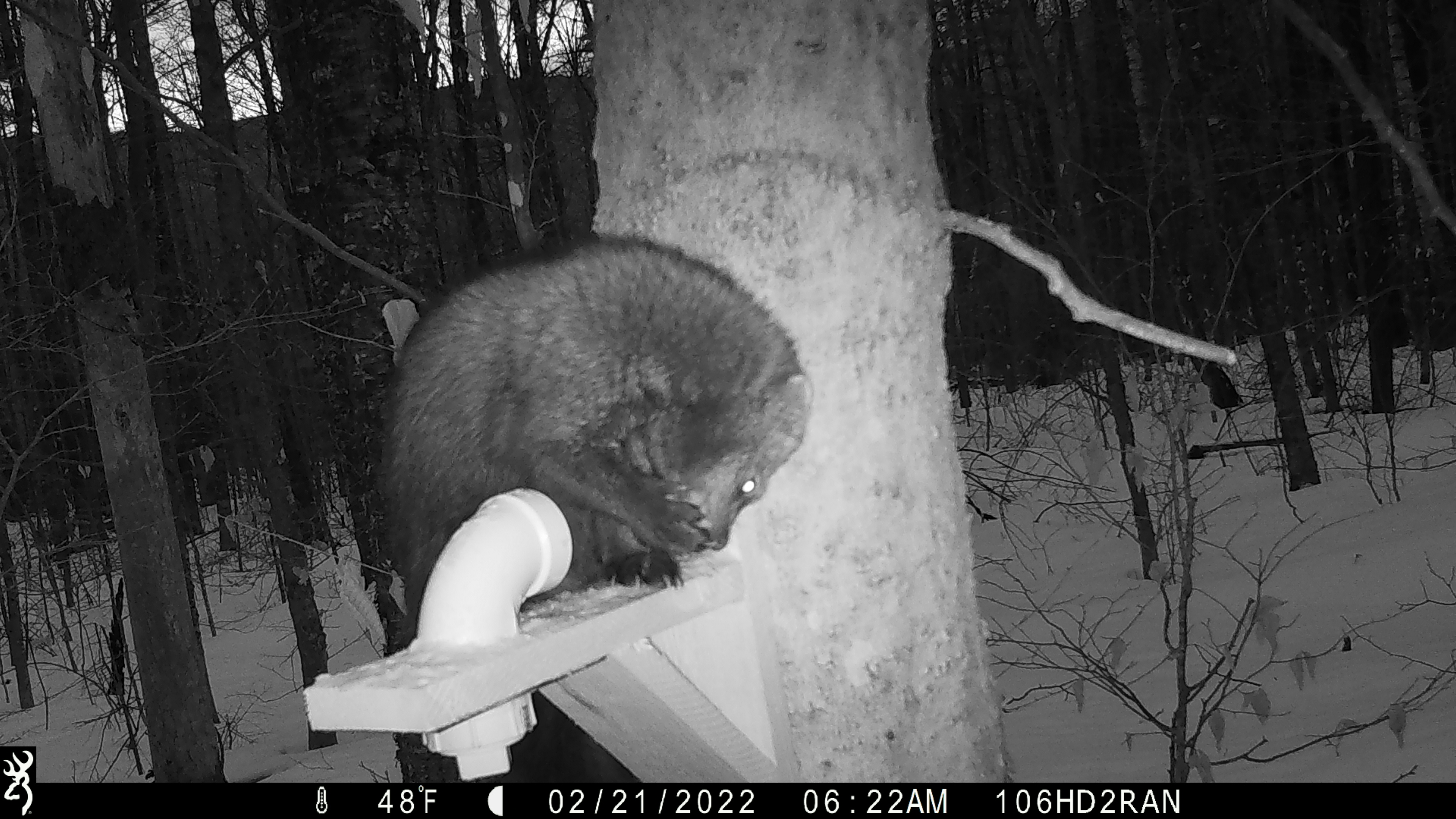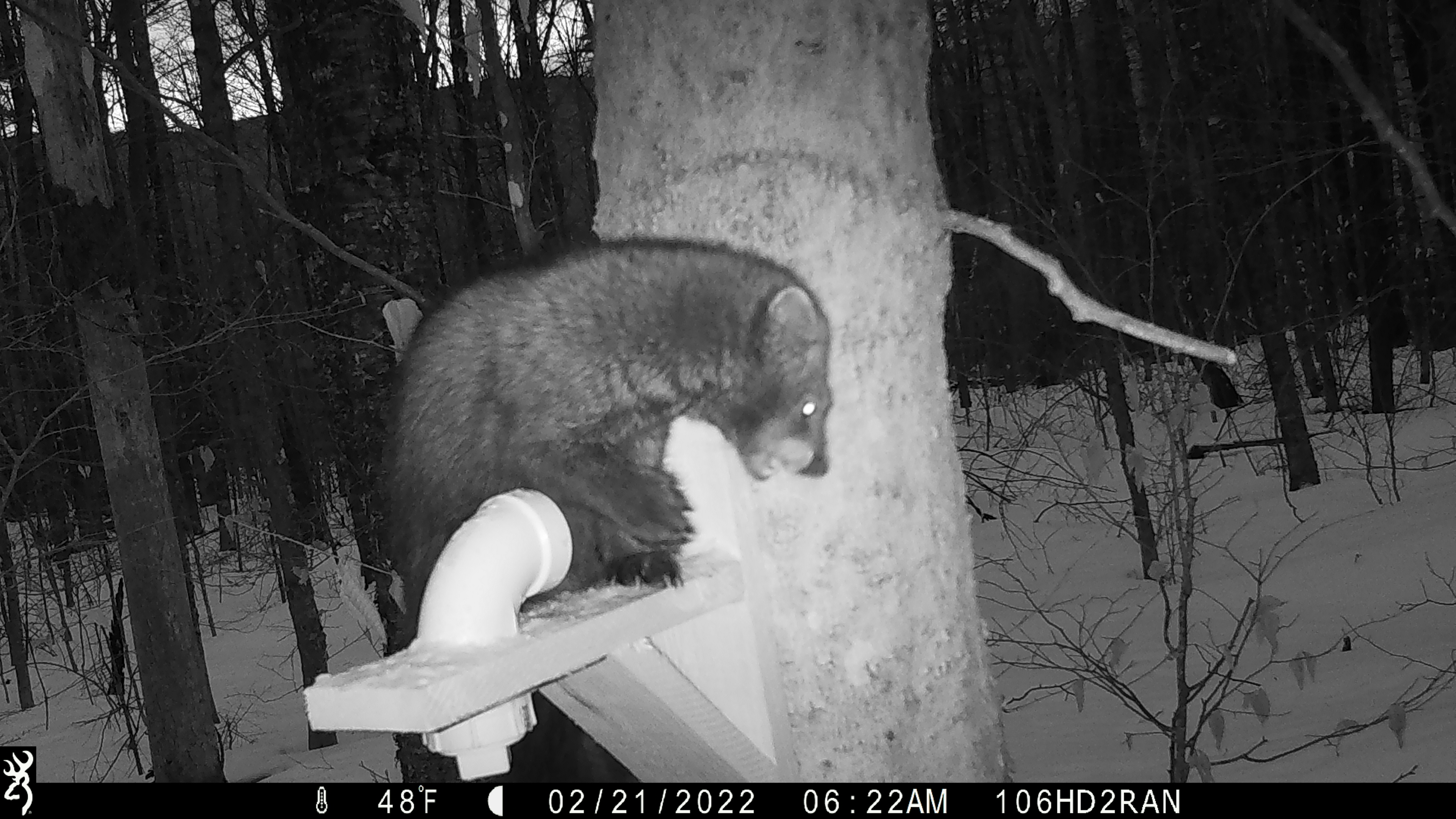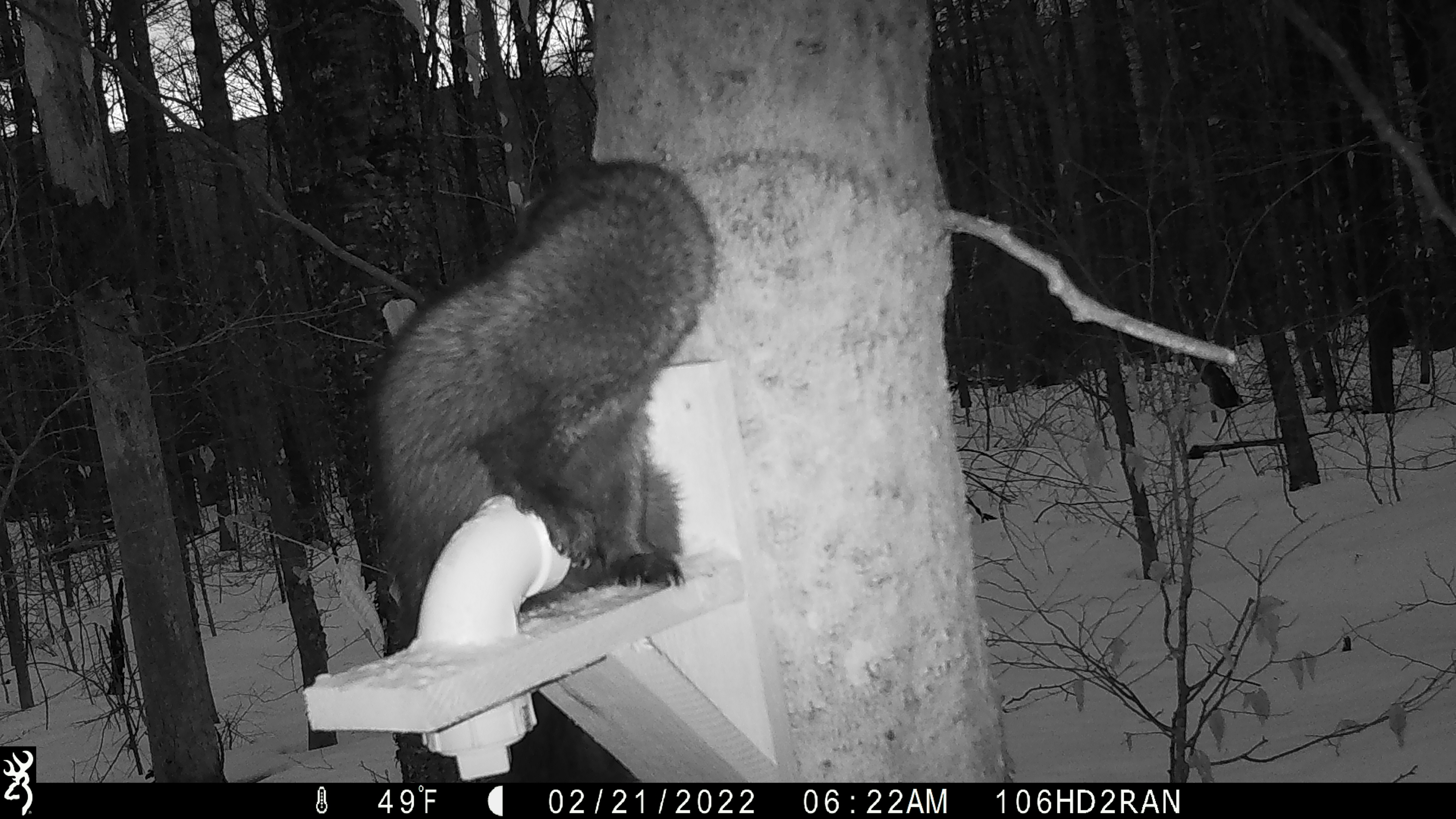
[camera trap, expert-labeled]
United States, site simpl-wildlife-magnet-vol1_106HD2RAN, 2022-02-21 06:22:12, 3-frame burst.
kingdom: Animalia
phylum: Chordata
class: Mammalia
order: Carnivora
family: Mustelidae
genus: Pekania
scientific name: Pekania pennanti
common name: fisher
Fisher (Pekania pennanti).